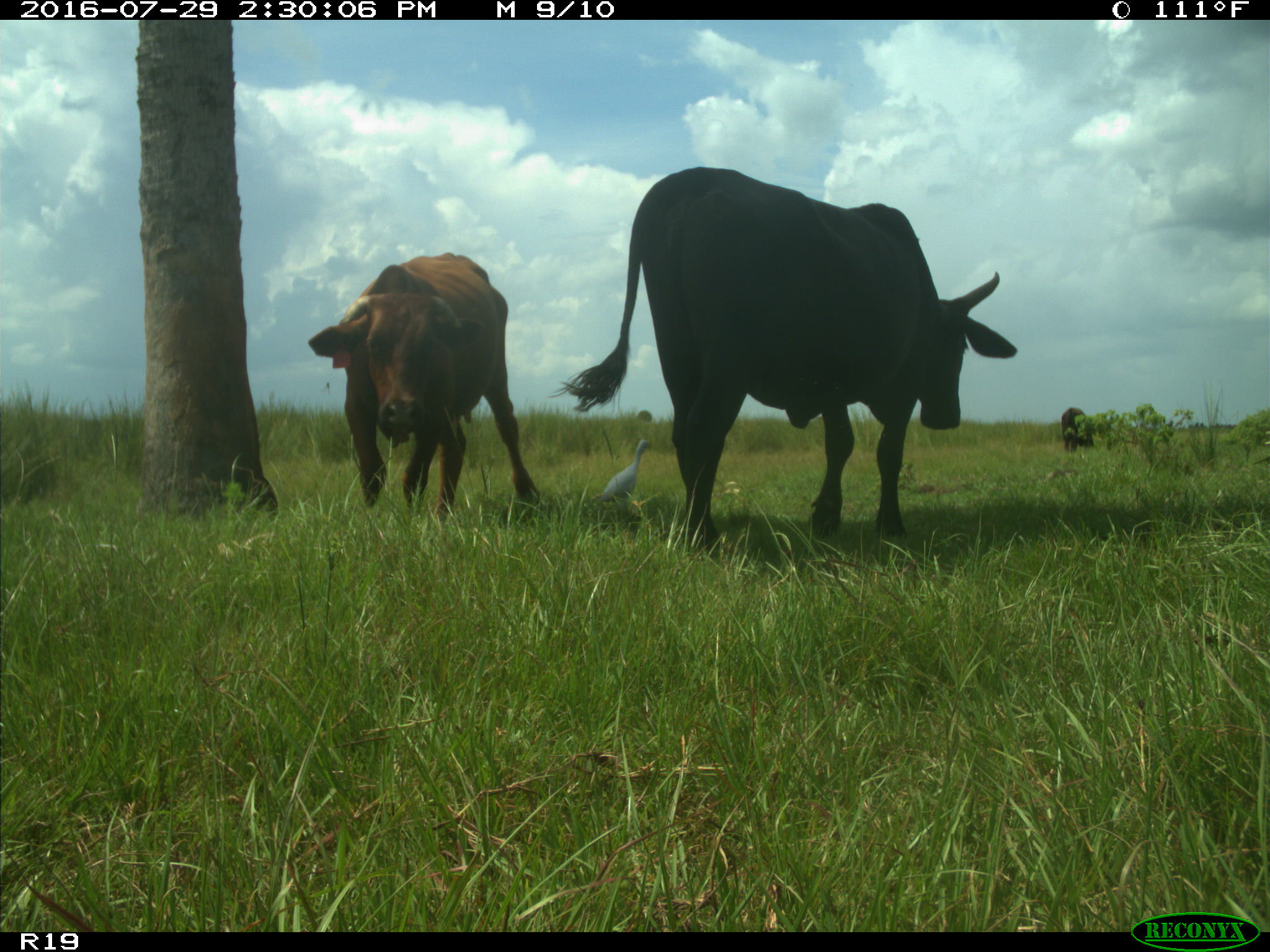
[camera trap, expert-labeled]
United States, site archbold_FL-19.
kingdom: Animalia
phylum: Chordata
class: Mammalia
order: Artiodactyla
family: Bovidae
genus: Bos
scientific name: Bos taurus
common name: domestic cow